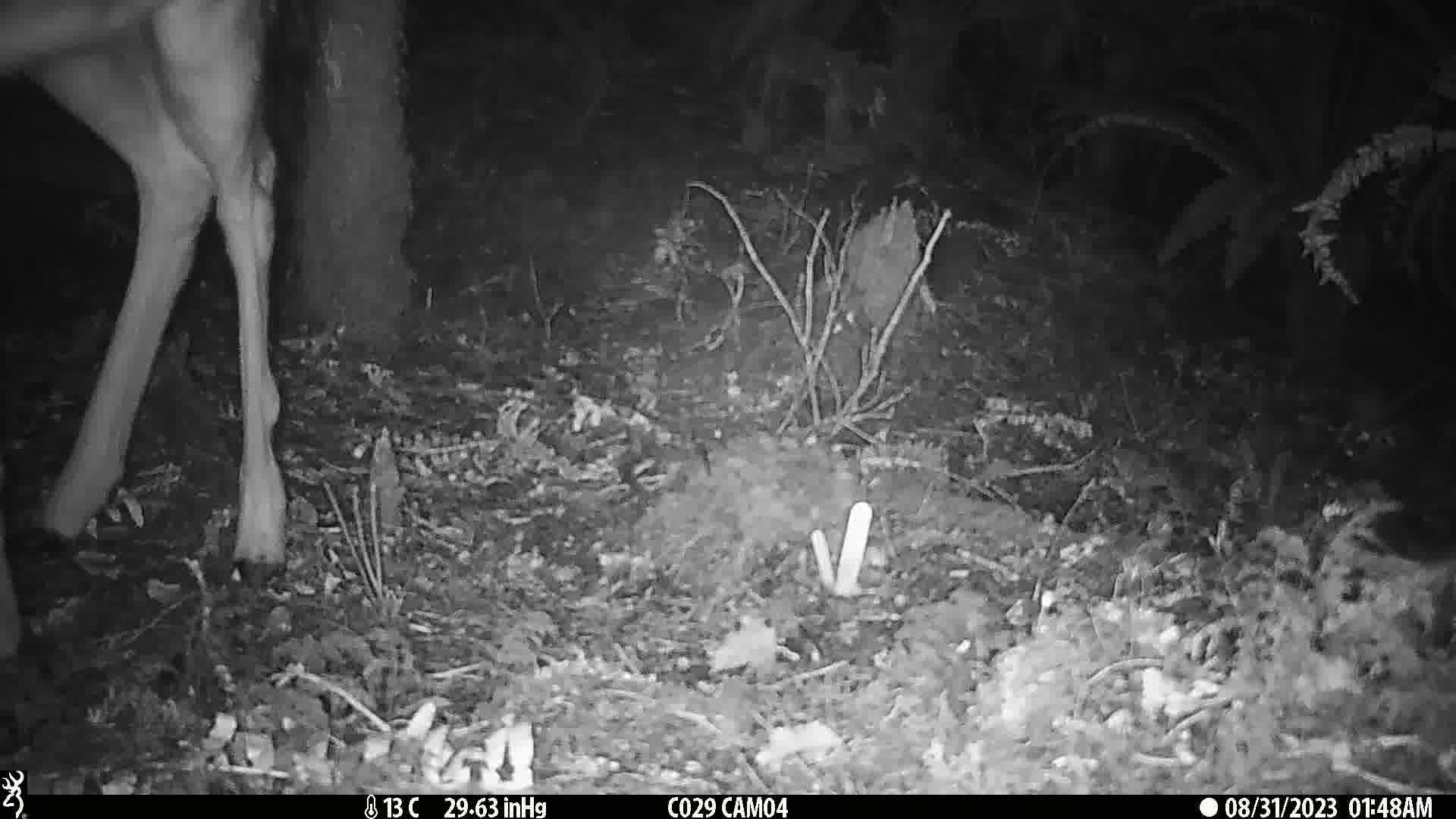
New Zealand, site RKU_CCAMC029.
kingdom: Animalia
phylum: Chordata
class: Mammalia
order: Artiodactyla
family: Cervidae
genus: Odocoileus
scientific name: Odocoileus virginianus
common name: white-tailed deer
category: white tailed deer